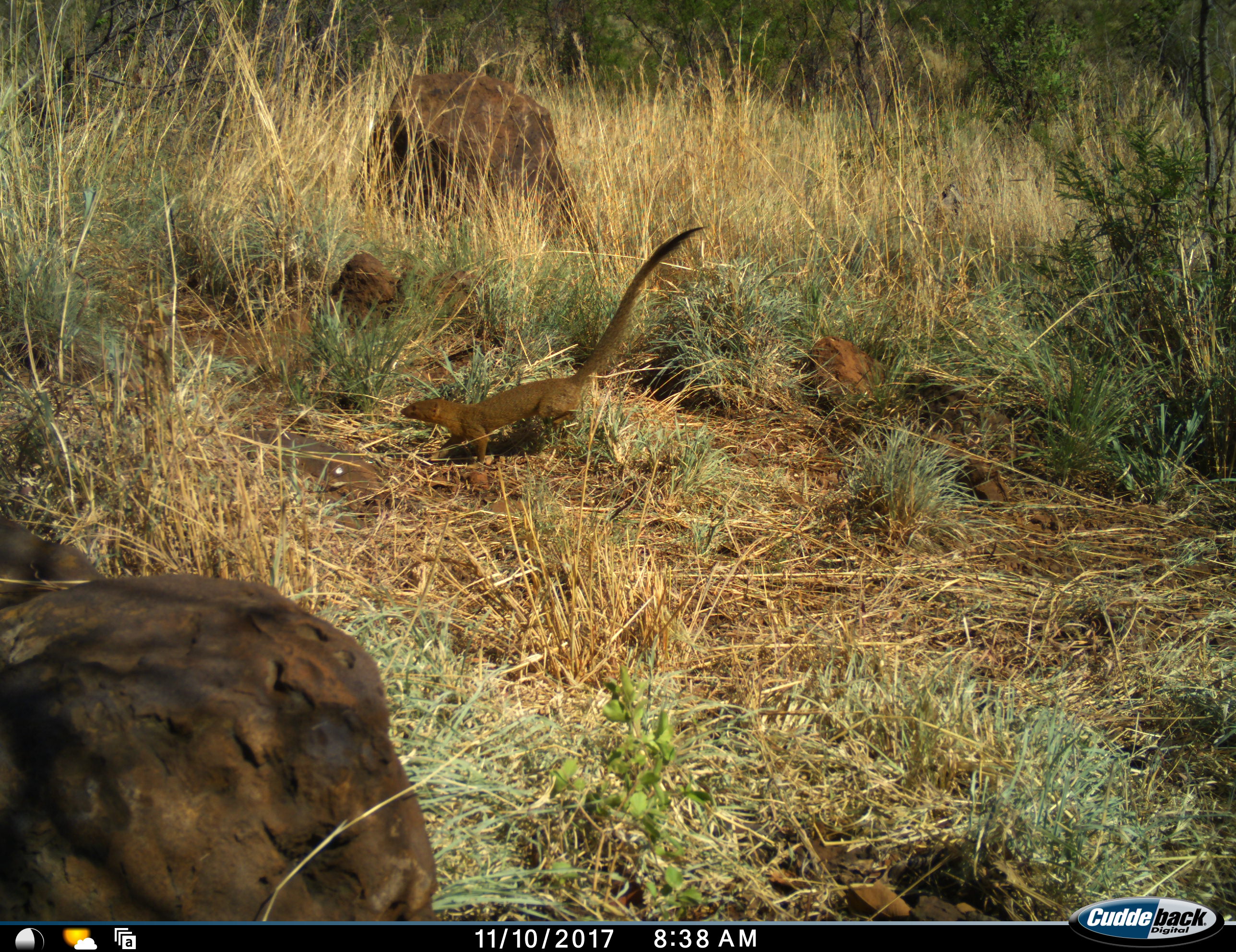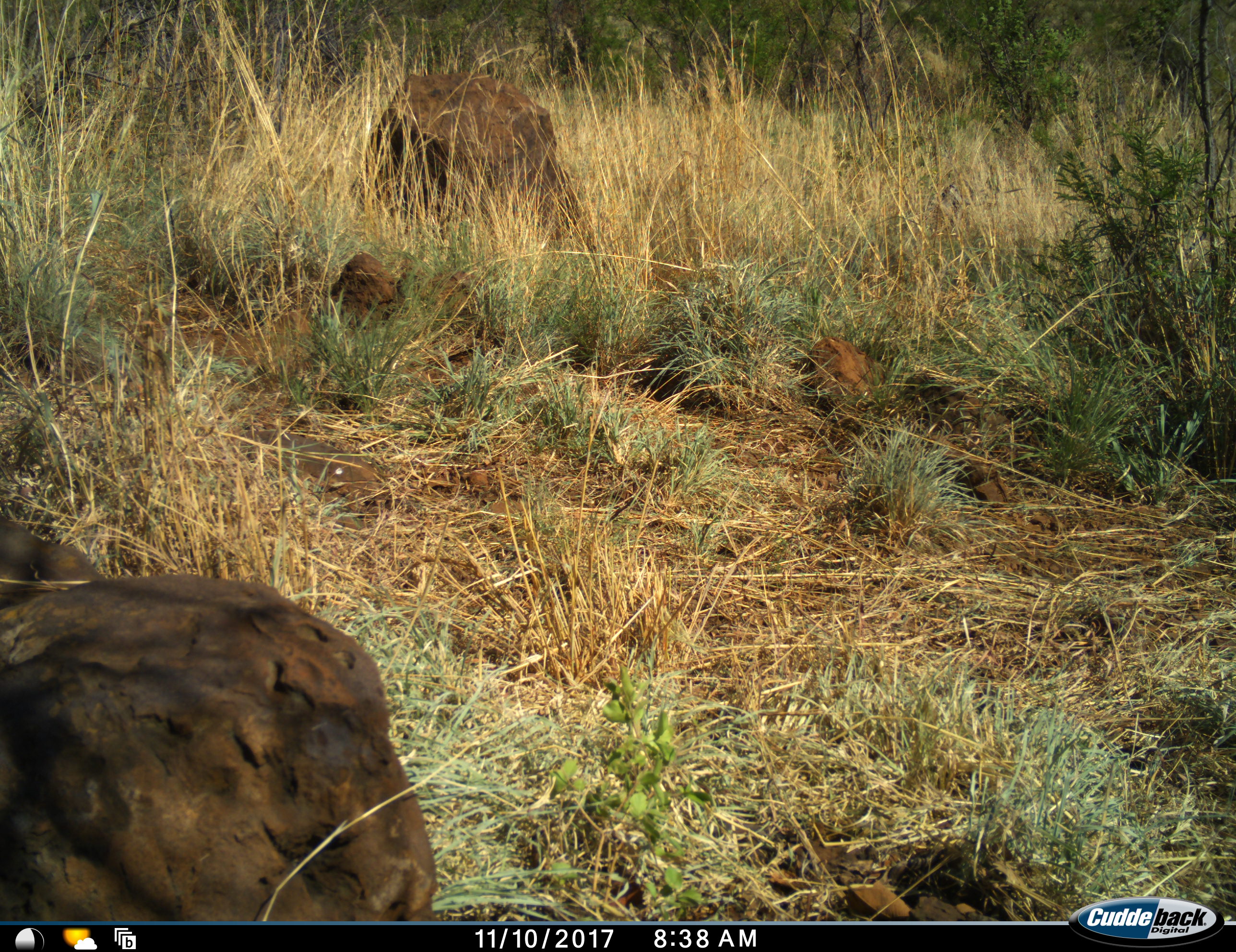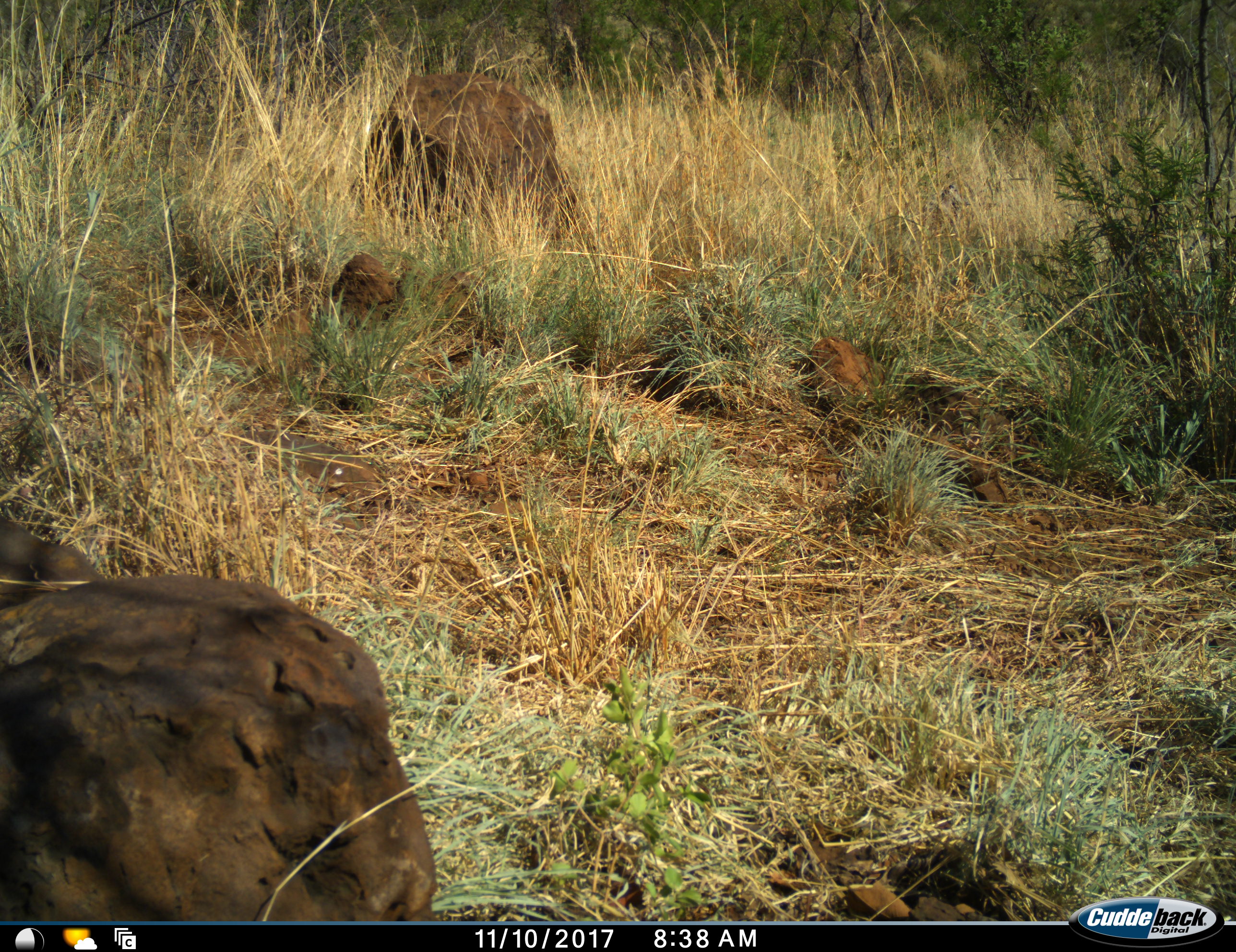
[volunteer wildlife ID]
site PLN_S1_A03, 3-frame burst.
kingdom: Animalia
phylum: Chordata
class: Mammalia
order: Carnivora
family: Herpestidae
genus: Atilax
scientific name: Atilax paludinosus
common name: marsh mongoose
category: mongoosewater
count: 1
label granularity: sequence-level